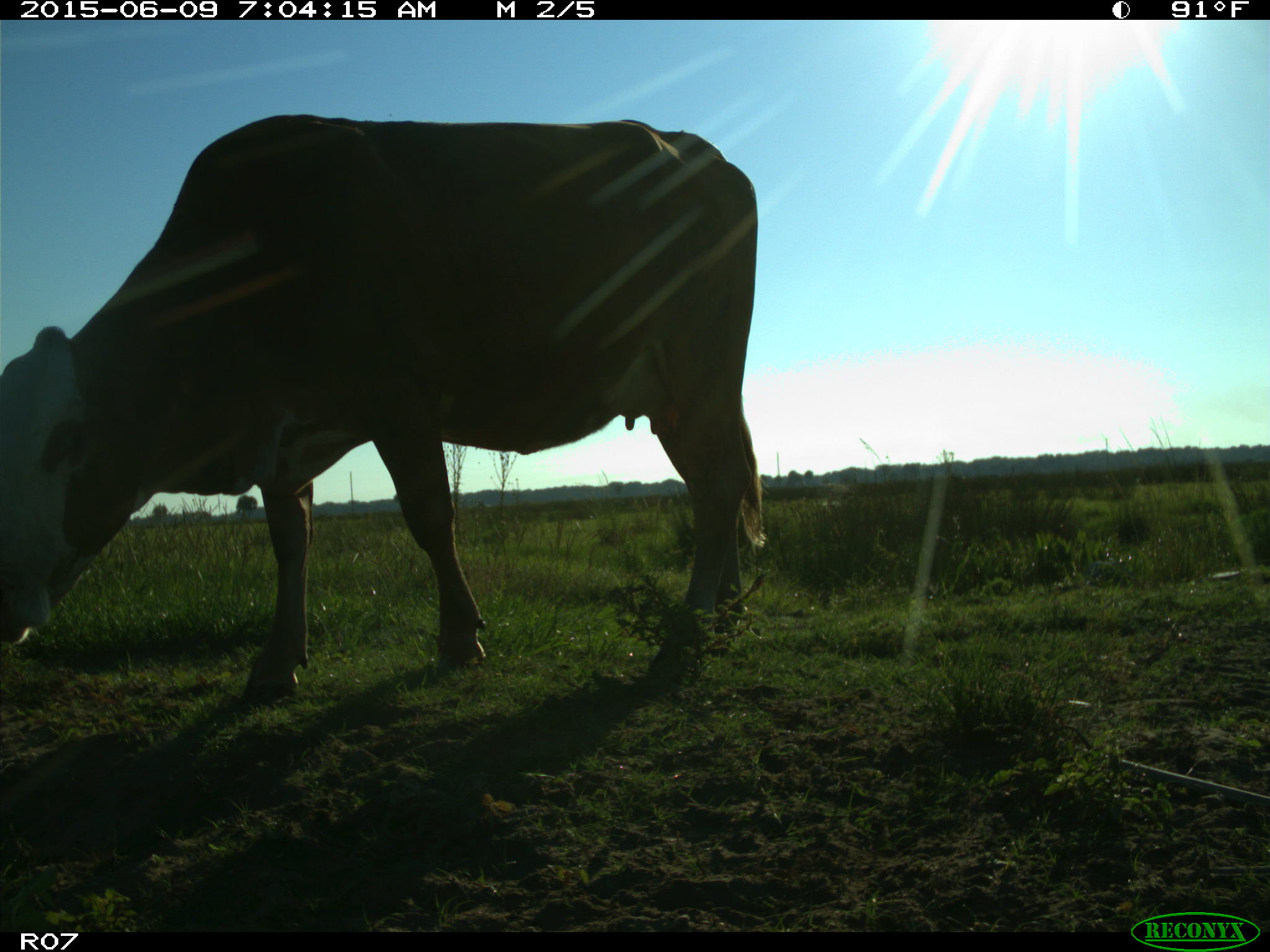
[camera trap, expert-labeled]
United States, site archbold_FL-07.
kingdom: Animalia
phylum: Chordata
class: Mammalia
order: Artiodactyla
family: Bovidae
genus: Bos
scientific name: Bos taurus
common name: domestic cow